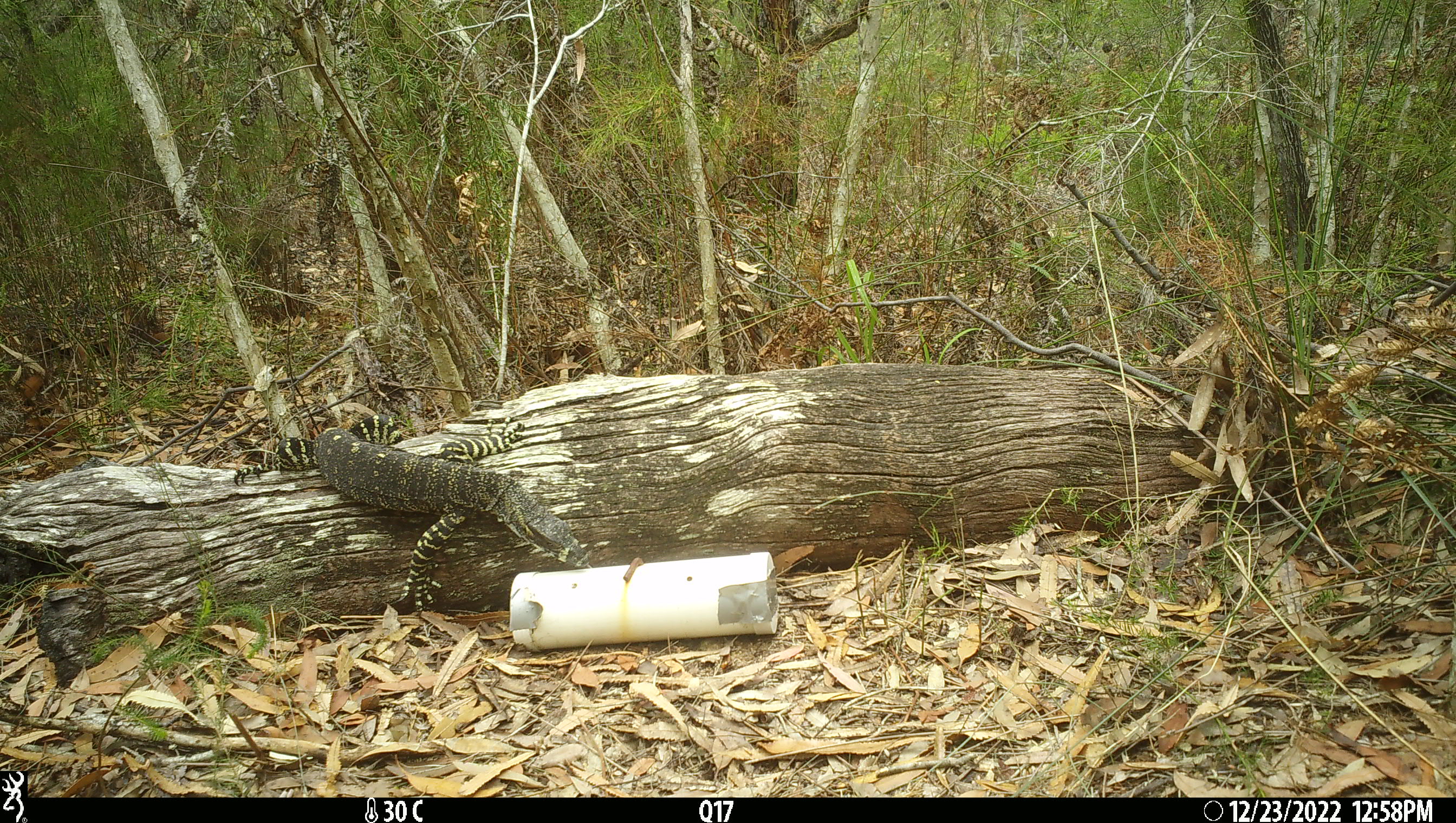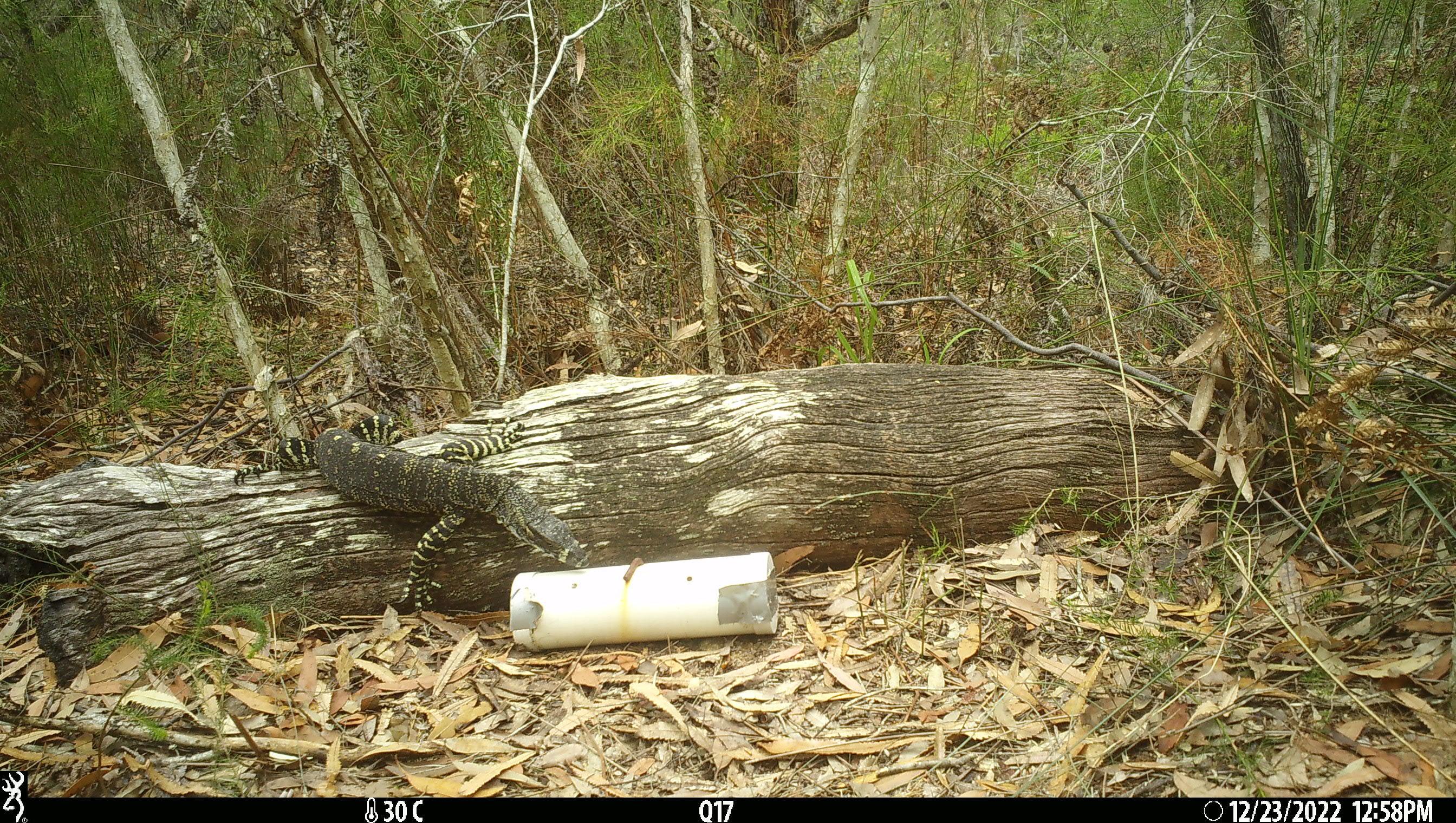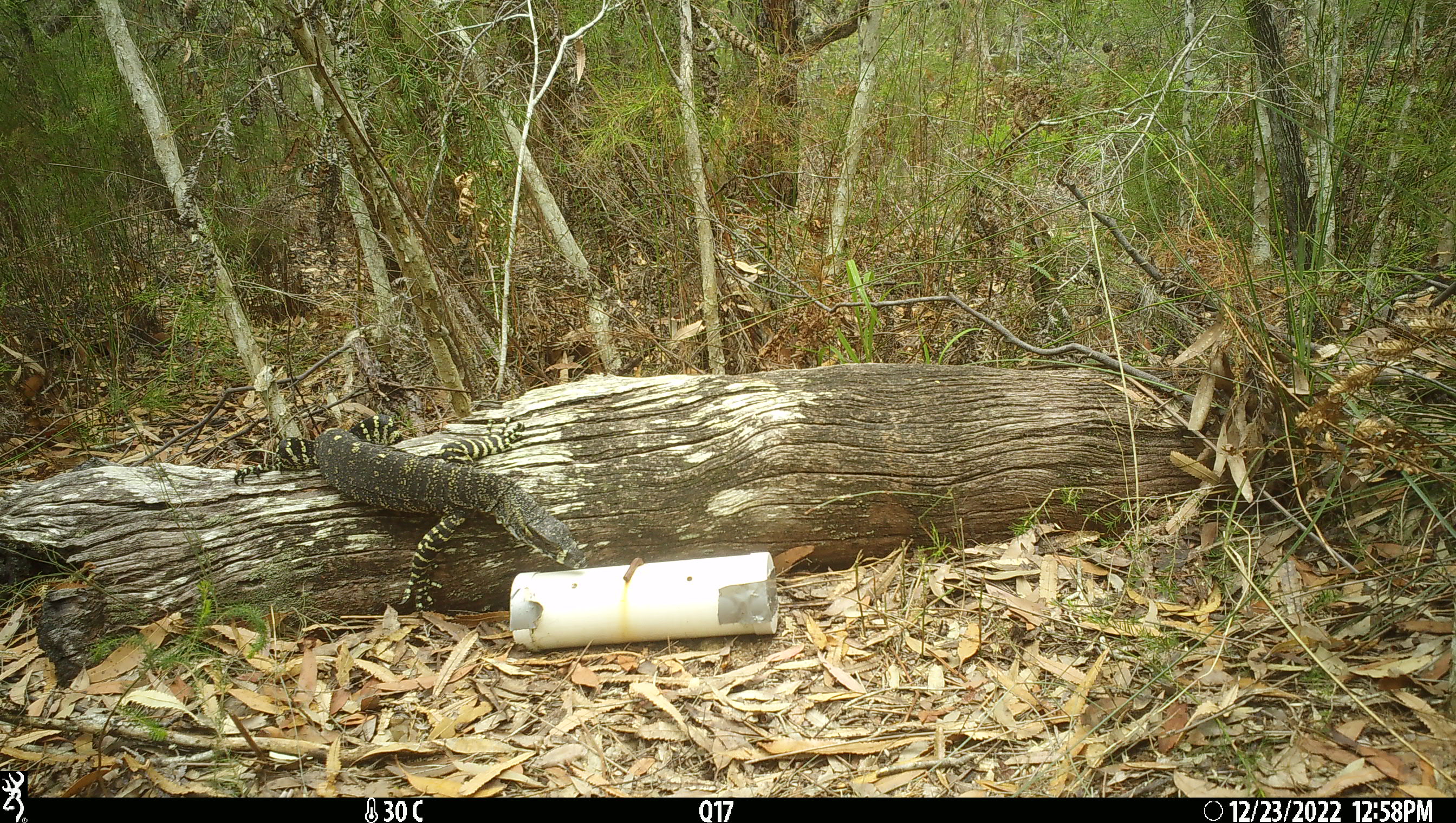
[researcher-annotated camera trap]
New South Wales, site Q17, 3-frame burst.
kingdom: Animalia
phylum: Chordata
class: Reptilia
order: Squamata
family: Varanidae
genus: Varanus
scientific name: Varanus varius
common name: lace monitor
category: goanna